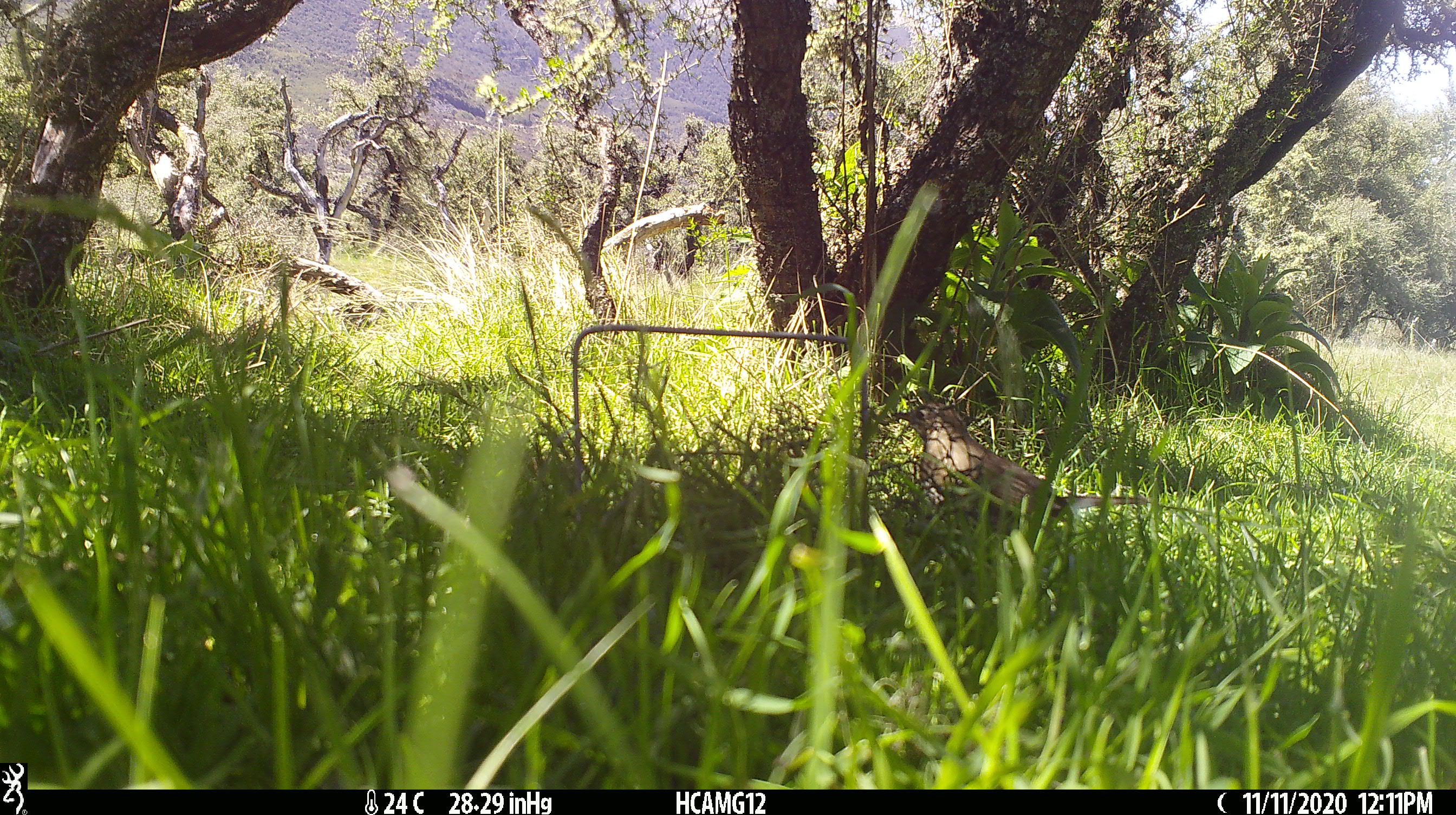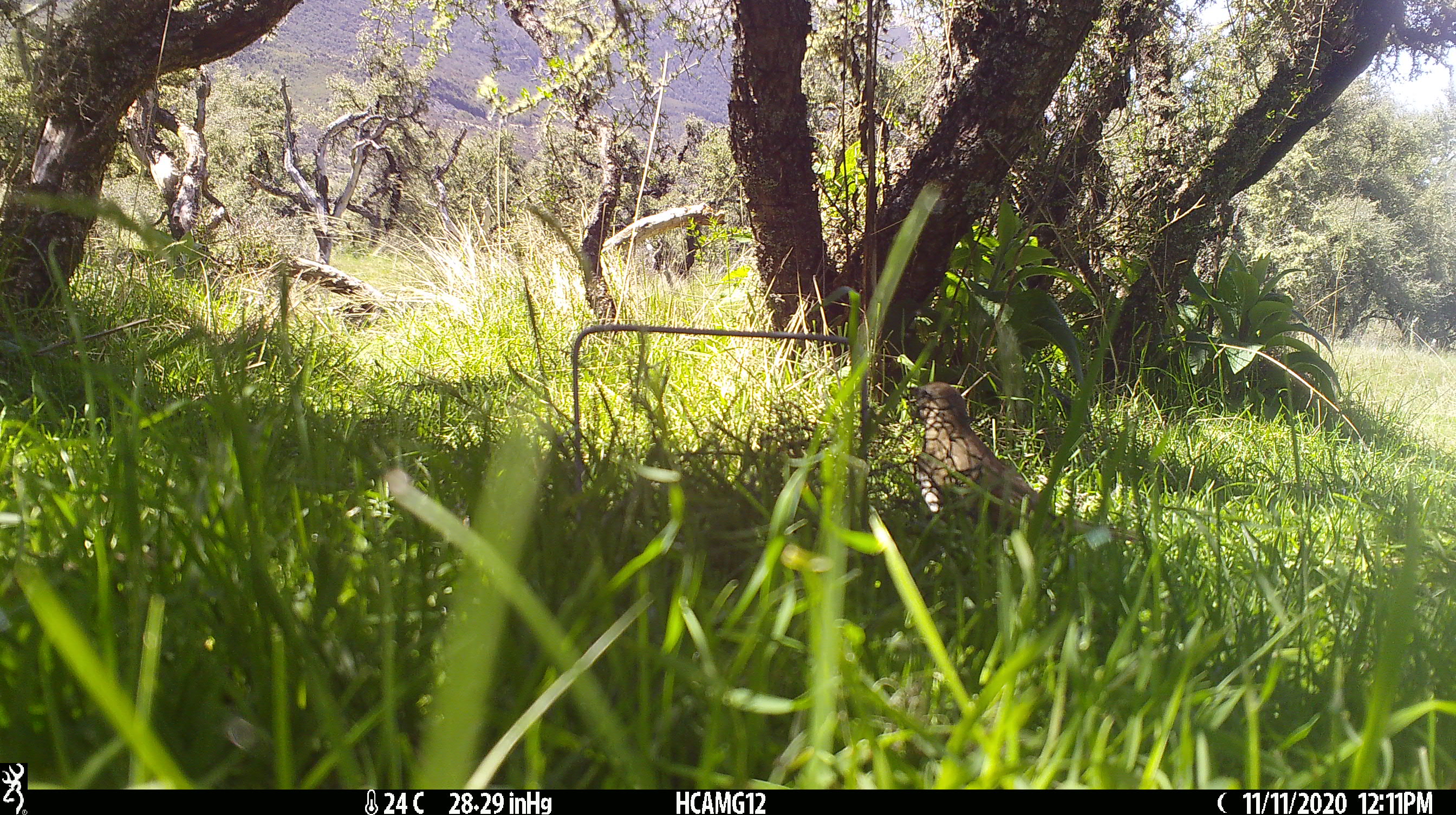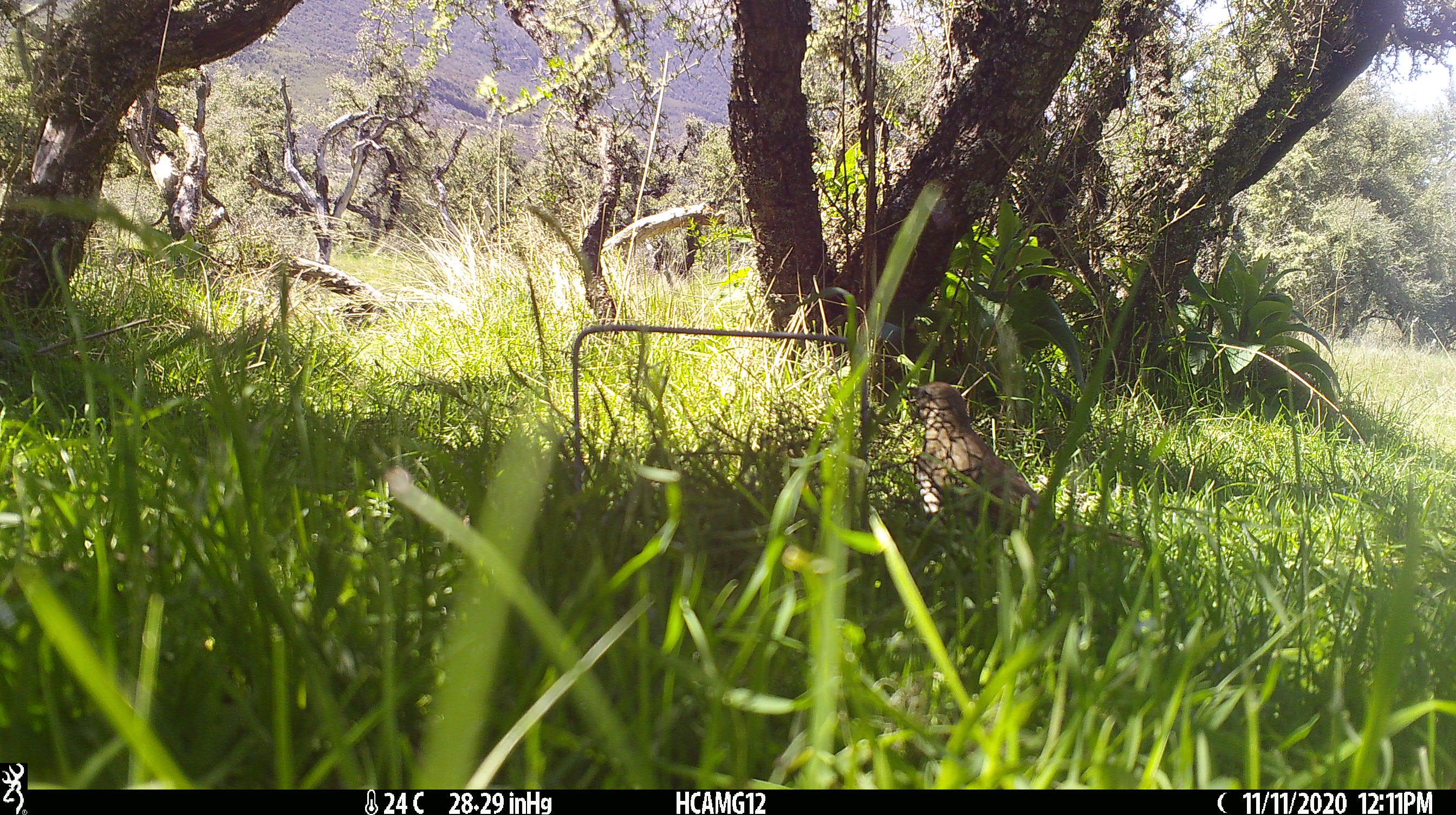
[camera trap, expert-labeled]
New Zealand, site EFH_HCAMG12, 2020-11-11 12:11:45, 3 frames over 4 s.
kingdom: Animalia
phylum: Chordata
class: Aves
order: Passeriformes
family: Turdidae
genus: Turdus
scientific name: Turdus philomelos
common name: song thrush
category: thrush